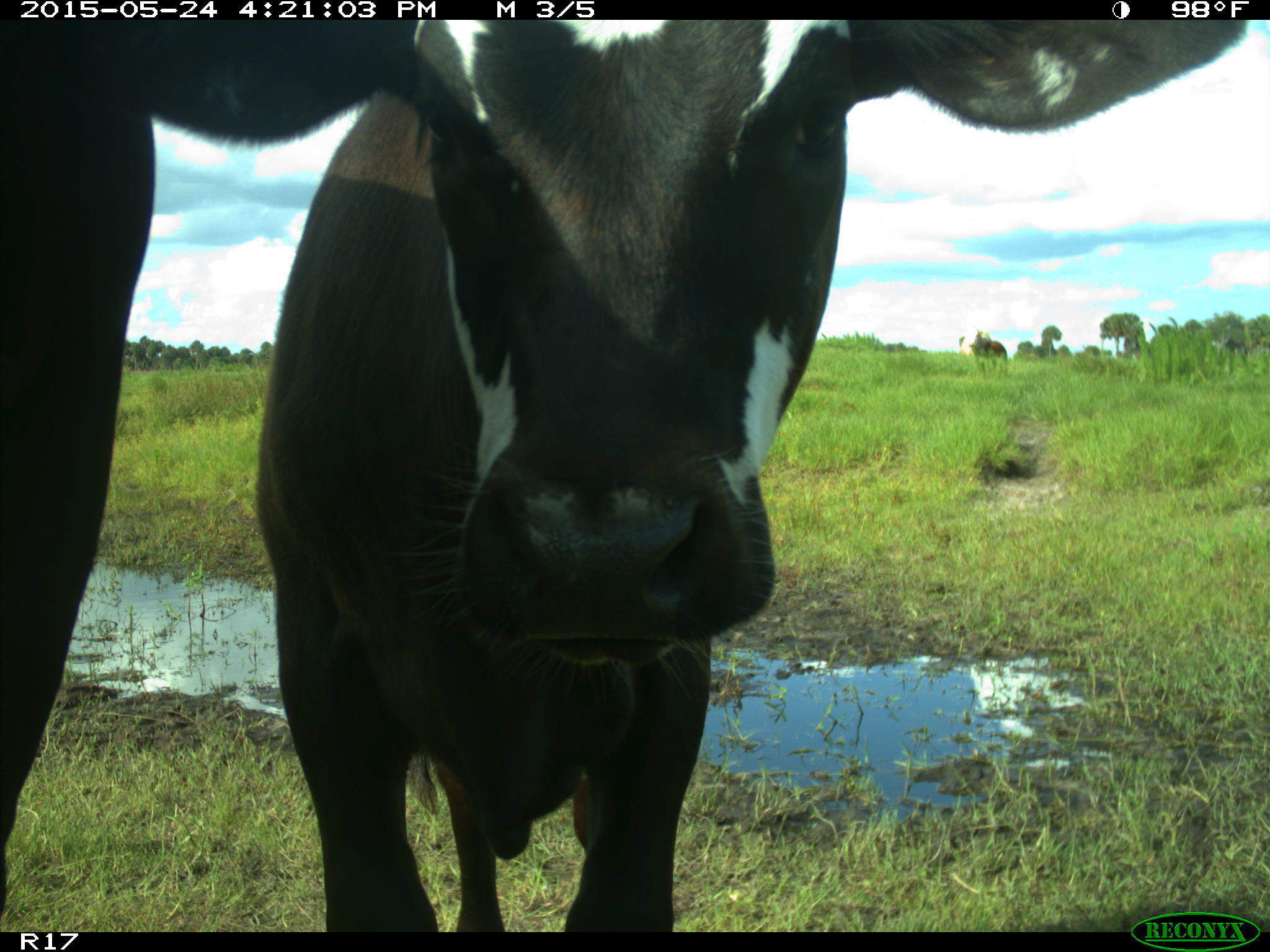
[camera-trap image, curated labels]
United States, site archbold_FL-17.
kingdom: Animalia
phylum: Chordata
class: Mammalia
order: Artiodactyla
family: Bovidae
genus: Bos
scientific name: Bos taurus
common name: domestic cow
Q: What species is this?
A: Bos taurus (domestic cow).